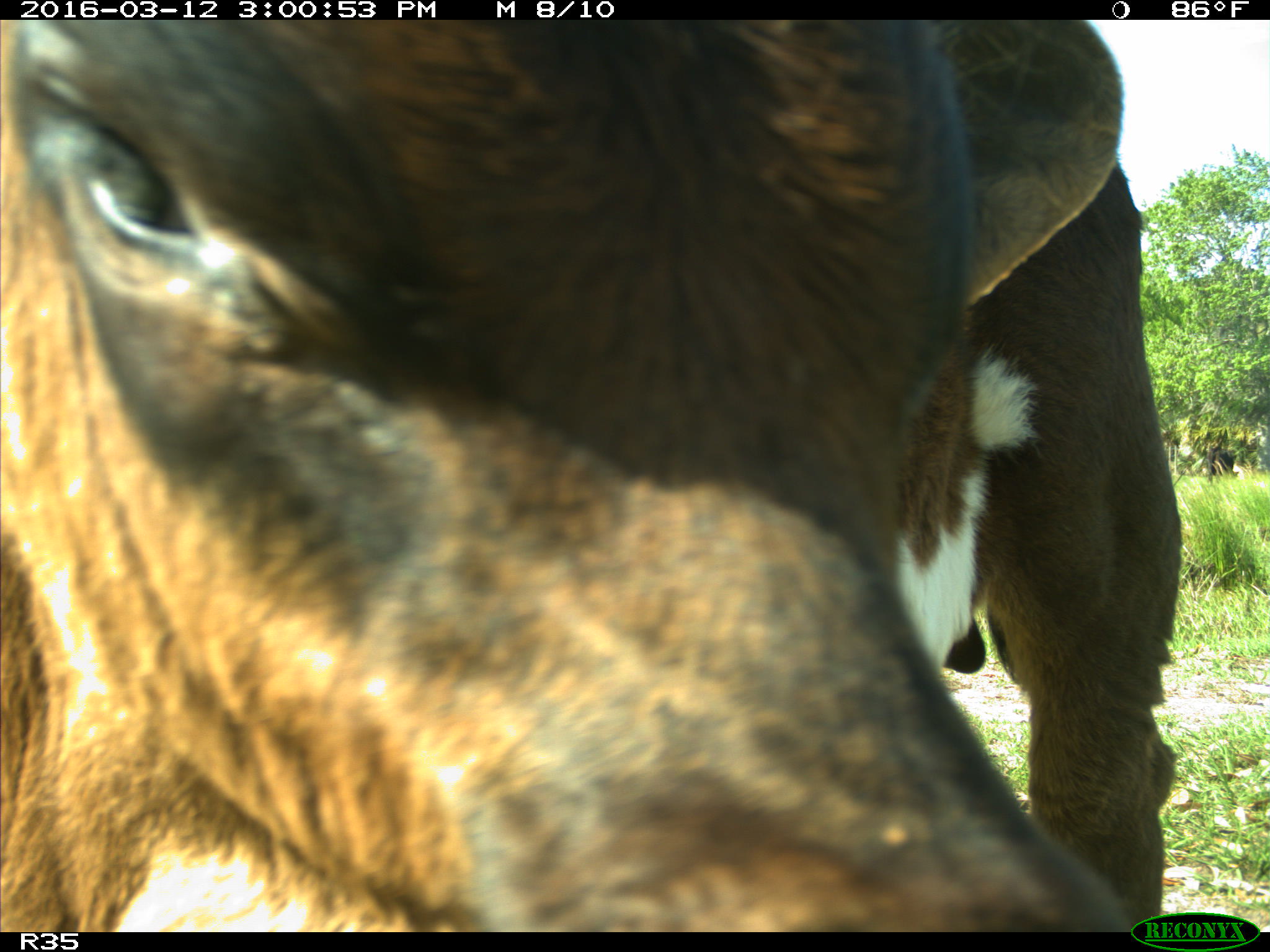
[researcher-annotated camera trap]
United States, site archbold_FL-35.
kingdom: Animalia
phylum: Chordata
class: Mammalia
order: Artiodactyla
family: Bovidae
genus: Bos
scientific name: Bos taurus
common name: domestic cow